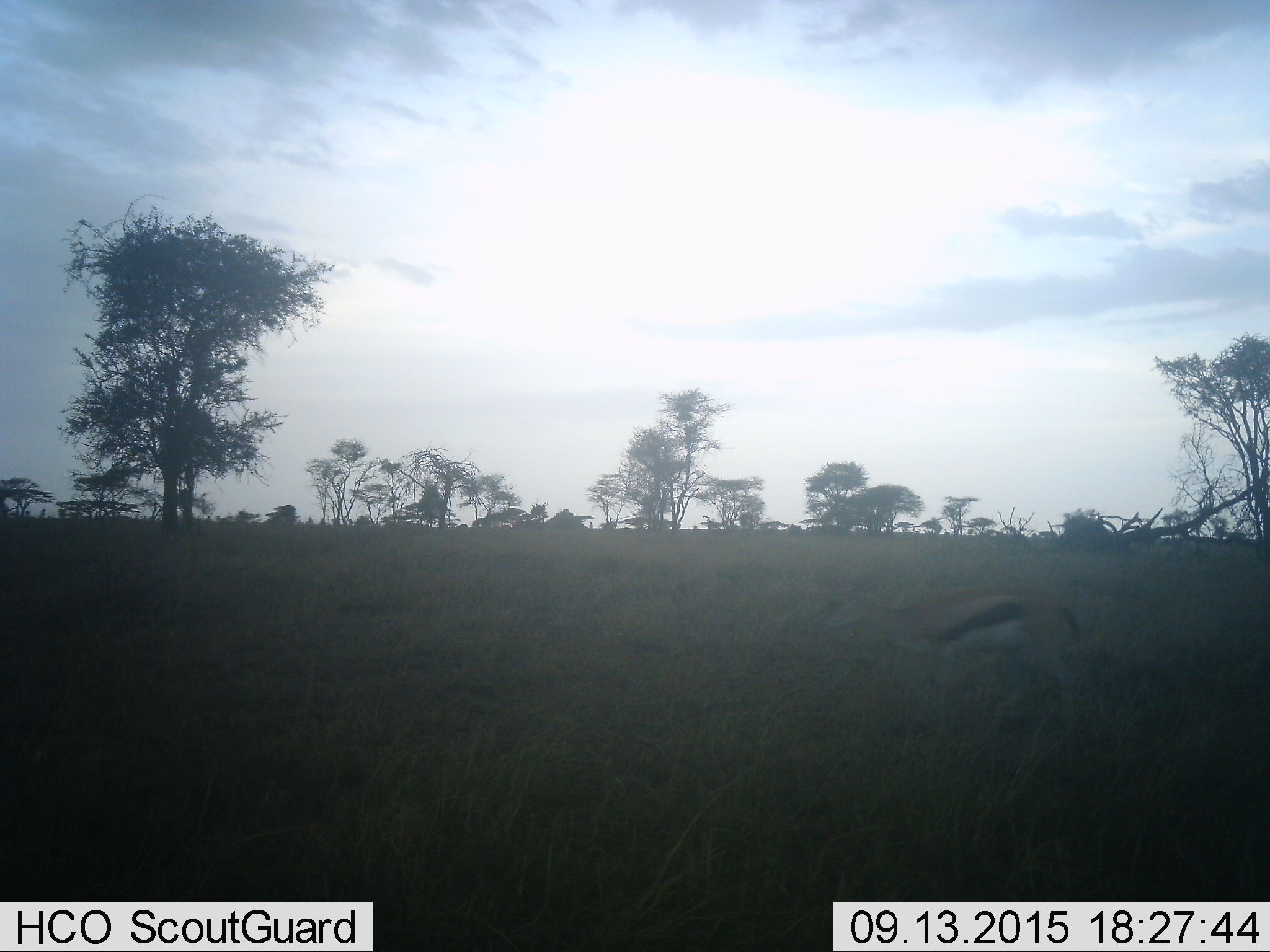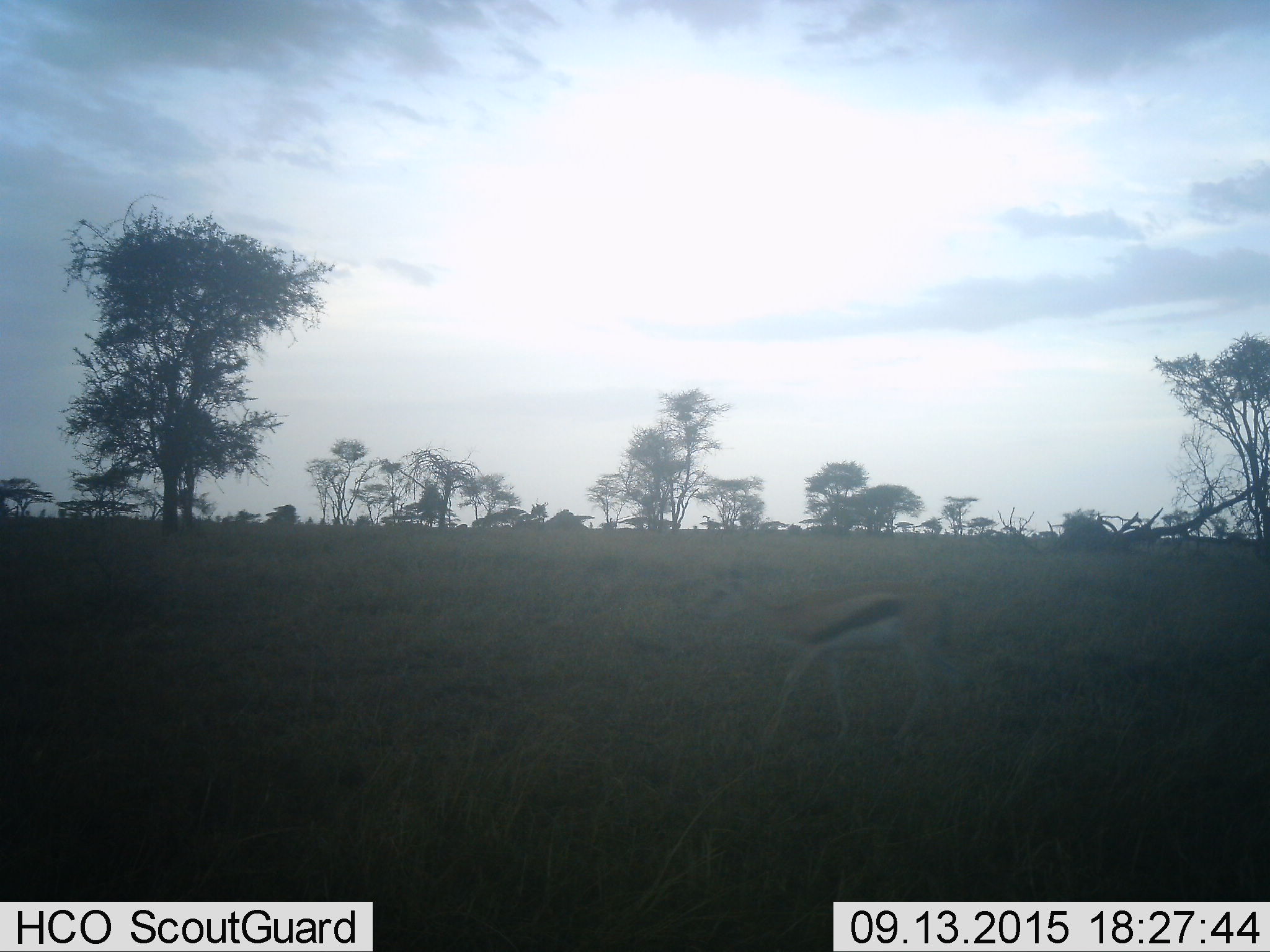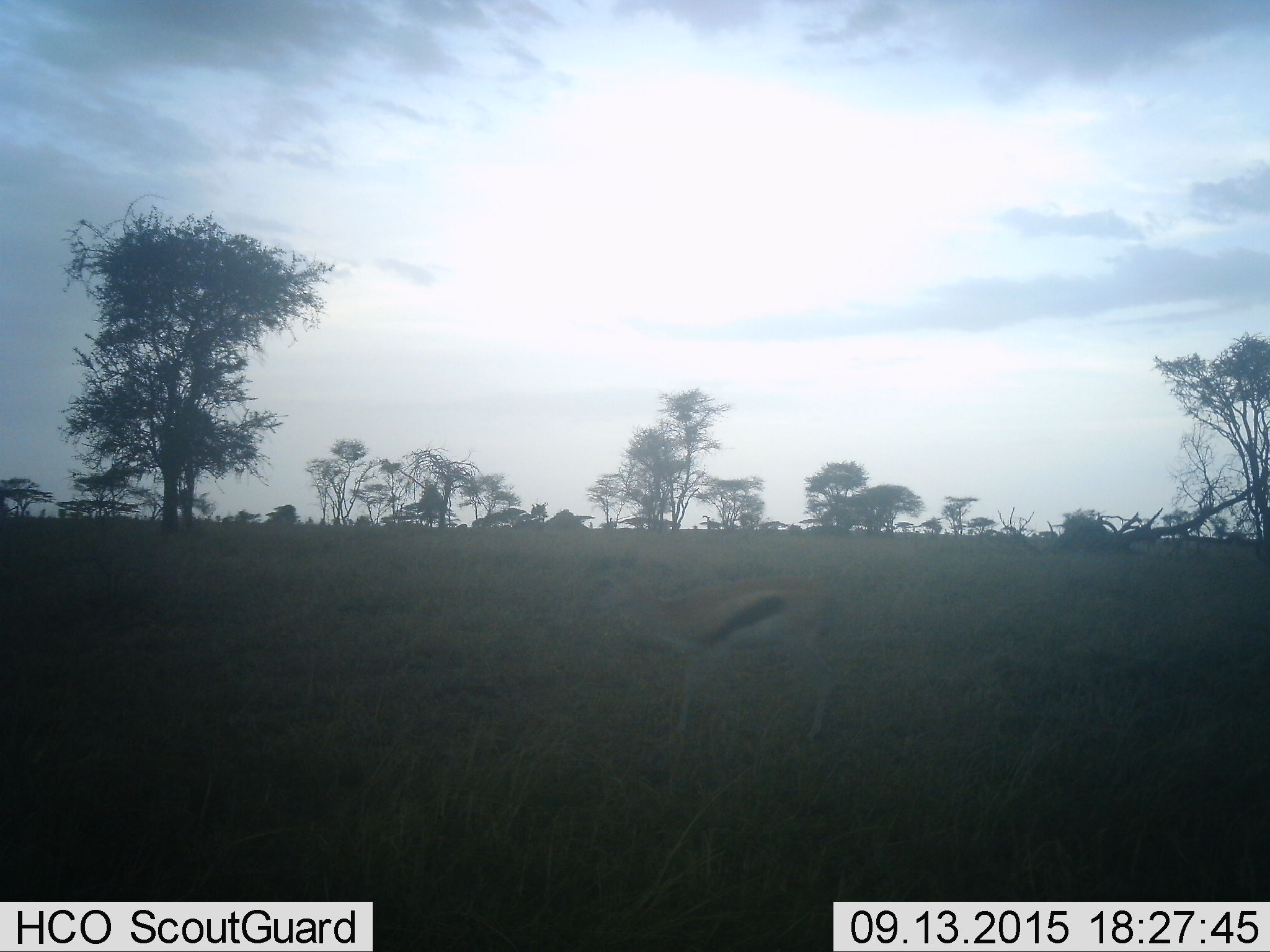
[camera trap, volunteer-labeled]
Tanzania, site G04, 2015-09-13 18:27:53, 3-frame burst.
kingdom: Animalia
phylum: Chordata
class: Mammalia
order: Artiodactyla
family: Bovidae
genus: Eudorcas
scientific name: Eudorcas thomsonii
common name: thomson's gazelle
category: gazellethomsons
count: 1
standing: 6%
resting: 0%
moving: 100%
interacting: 0%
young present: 0%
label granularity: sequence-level